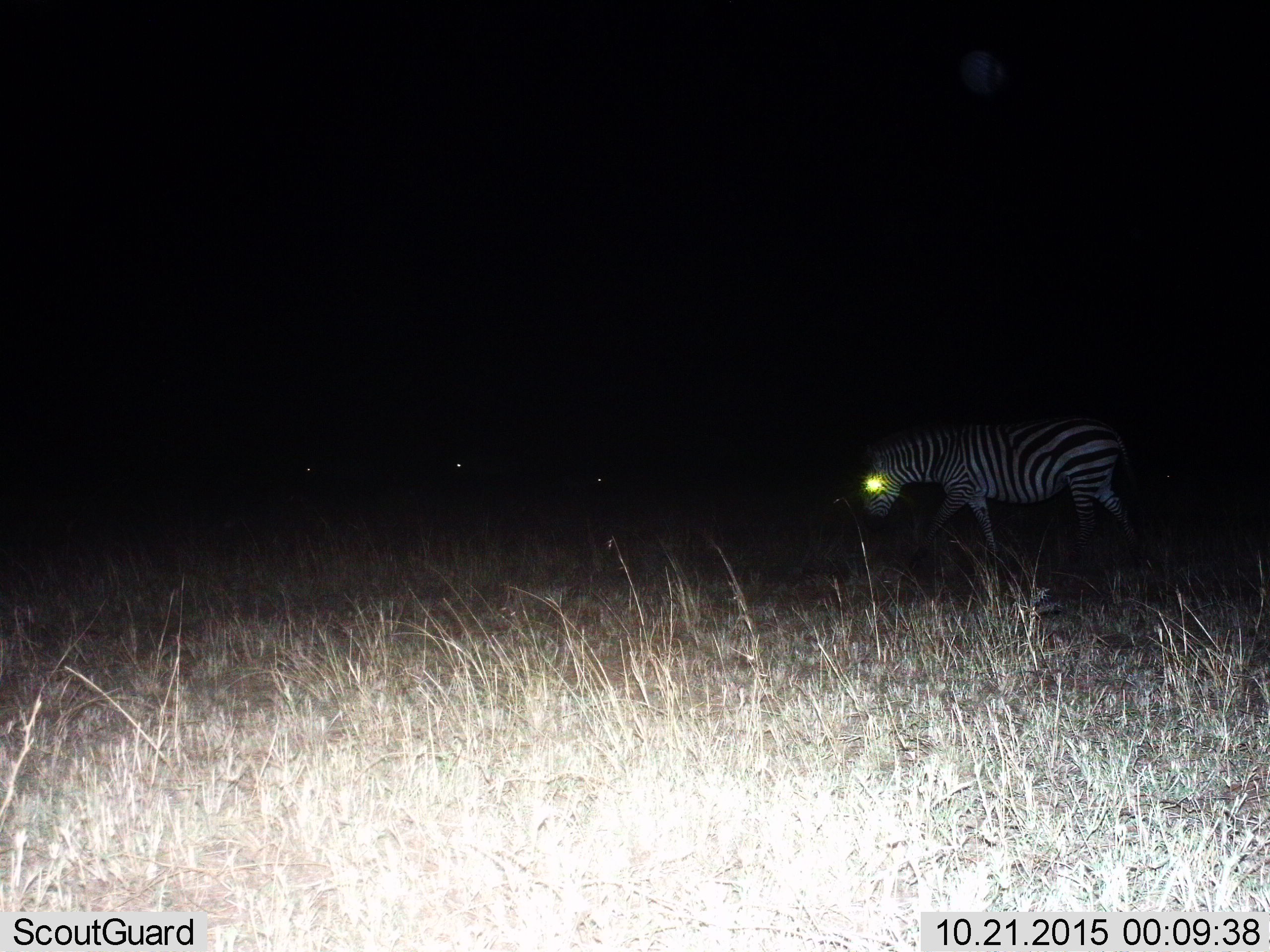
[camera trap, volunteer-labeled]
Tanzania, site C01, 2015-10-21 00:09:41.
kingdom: Animalia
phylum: Chordata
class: Mammalia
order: Perissodactyla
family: Equidae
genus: Equus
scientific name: Equus quagga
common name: plains zebra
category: zebra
Zebra (plains zebra) (Equus quagga), count 1. Behavior (volunteer vote fractions): standing 31%, resting 0%, moving 62%, interacting 0%. Young present (vote fraction): 0%. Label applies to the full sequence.